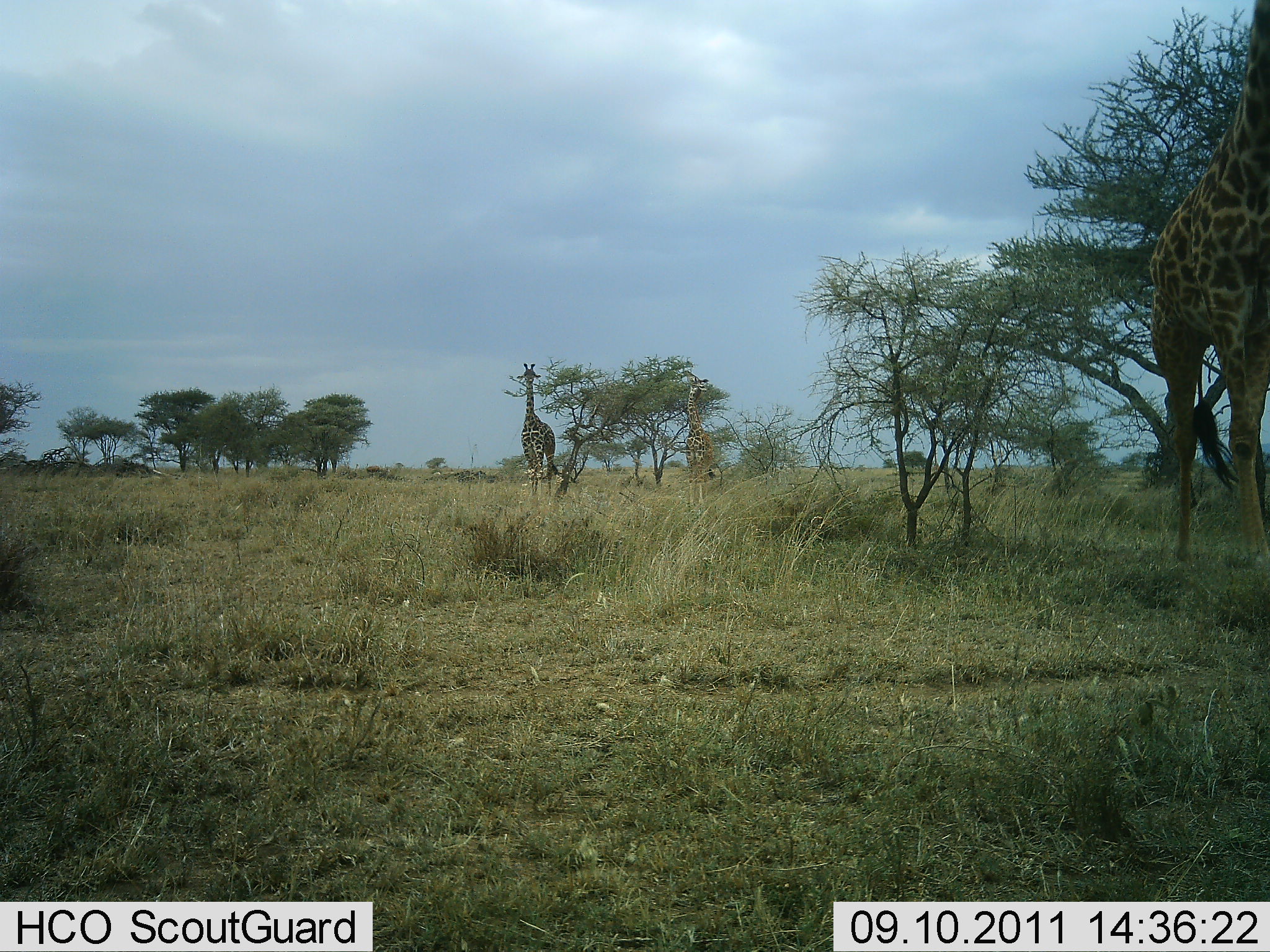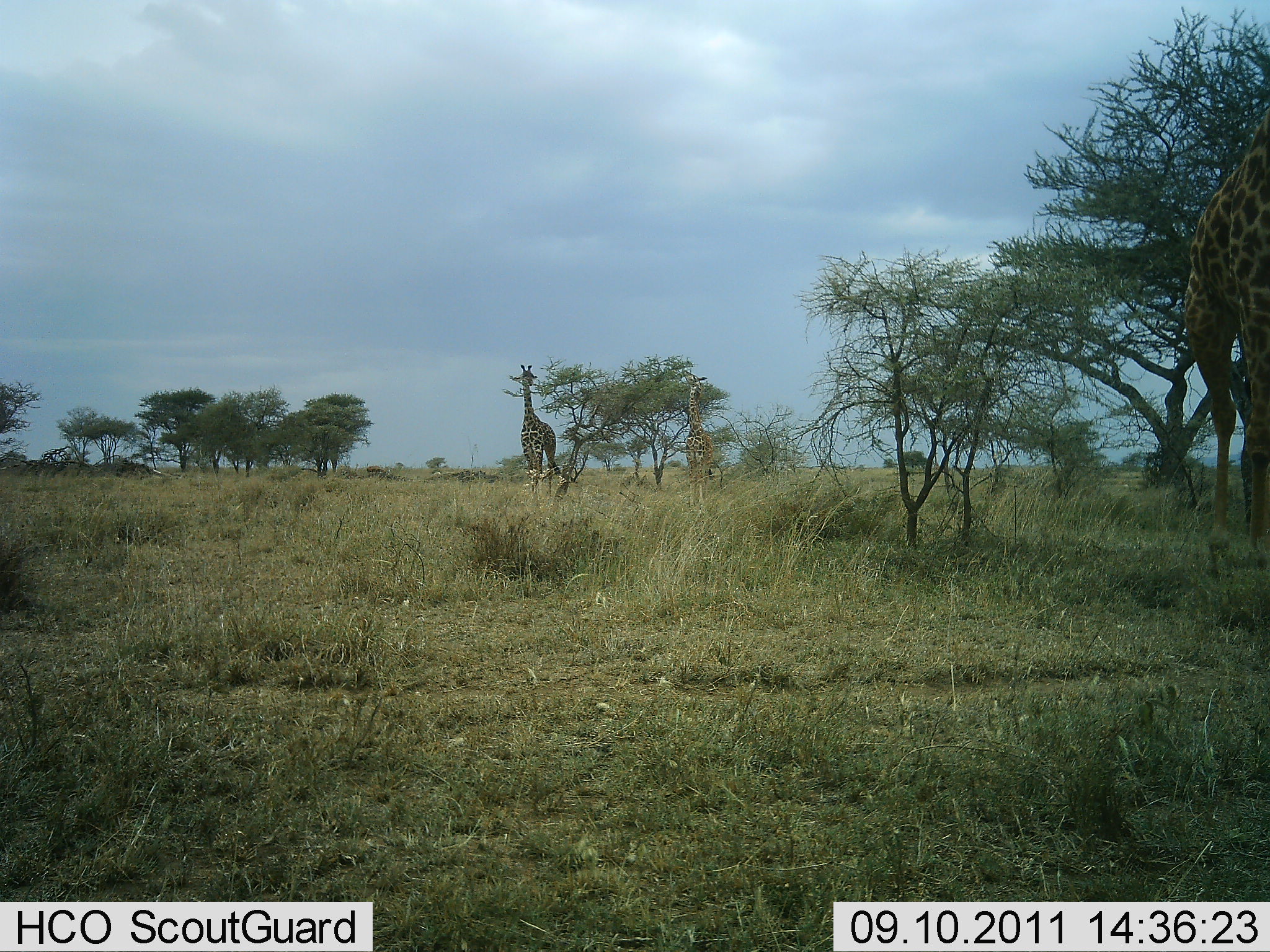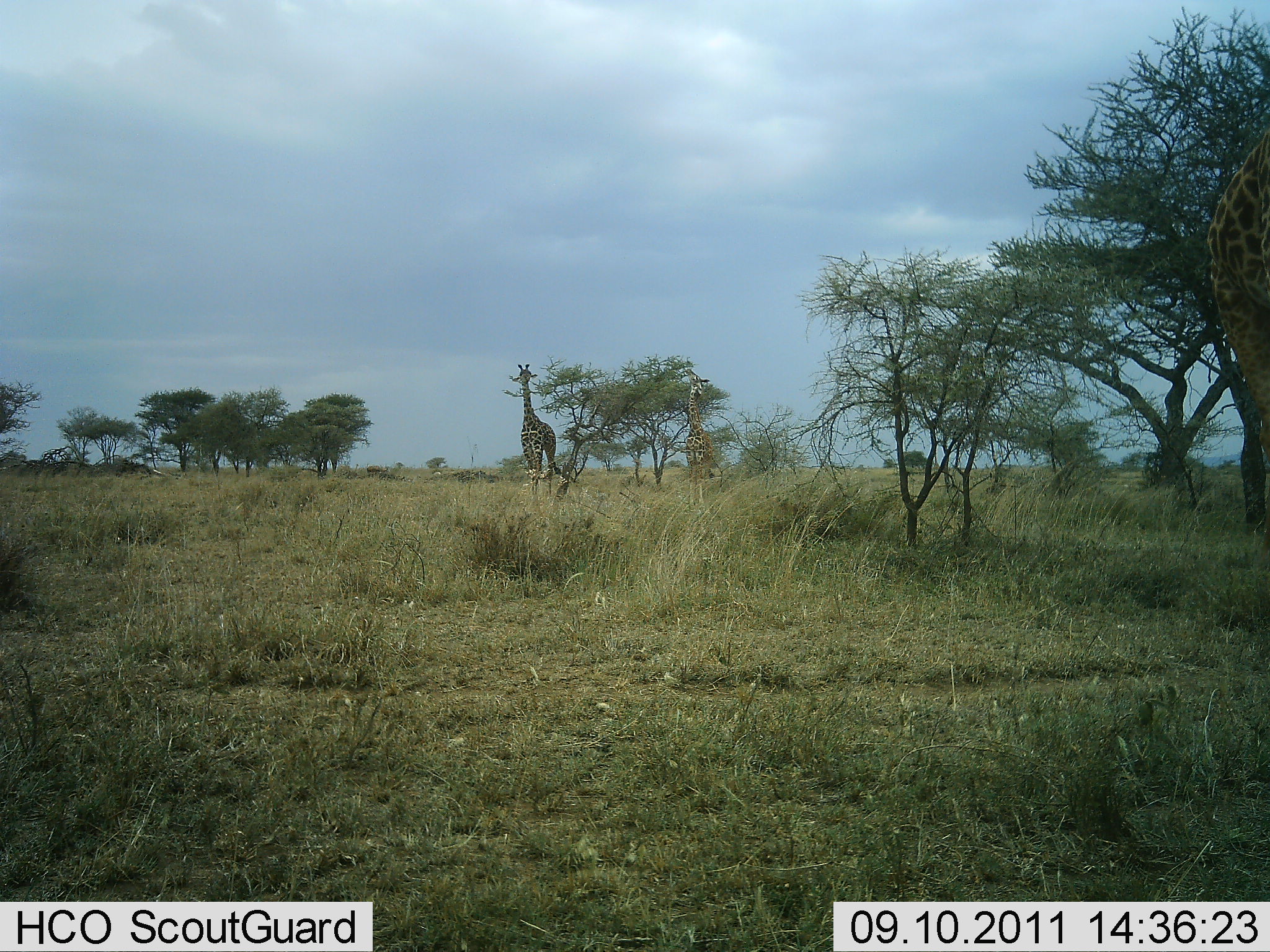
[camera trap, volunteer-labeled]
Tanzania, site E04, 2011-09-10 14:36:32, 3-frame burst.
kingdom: Animalia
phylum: Chordata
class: Mammalia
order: Artiodactyla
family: Giraffidae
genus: Giraffa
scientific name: Giraffa camelopardalis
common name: giraffe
Giraffe (Giraffa camelopardalis), count 3. Behavior (volunteer vote fractions): standing 71%, resting 7%, moving 57%, interacting 0%. Young present (vote fraction): 0%. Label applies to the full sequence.